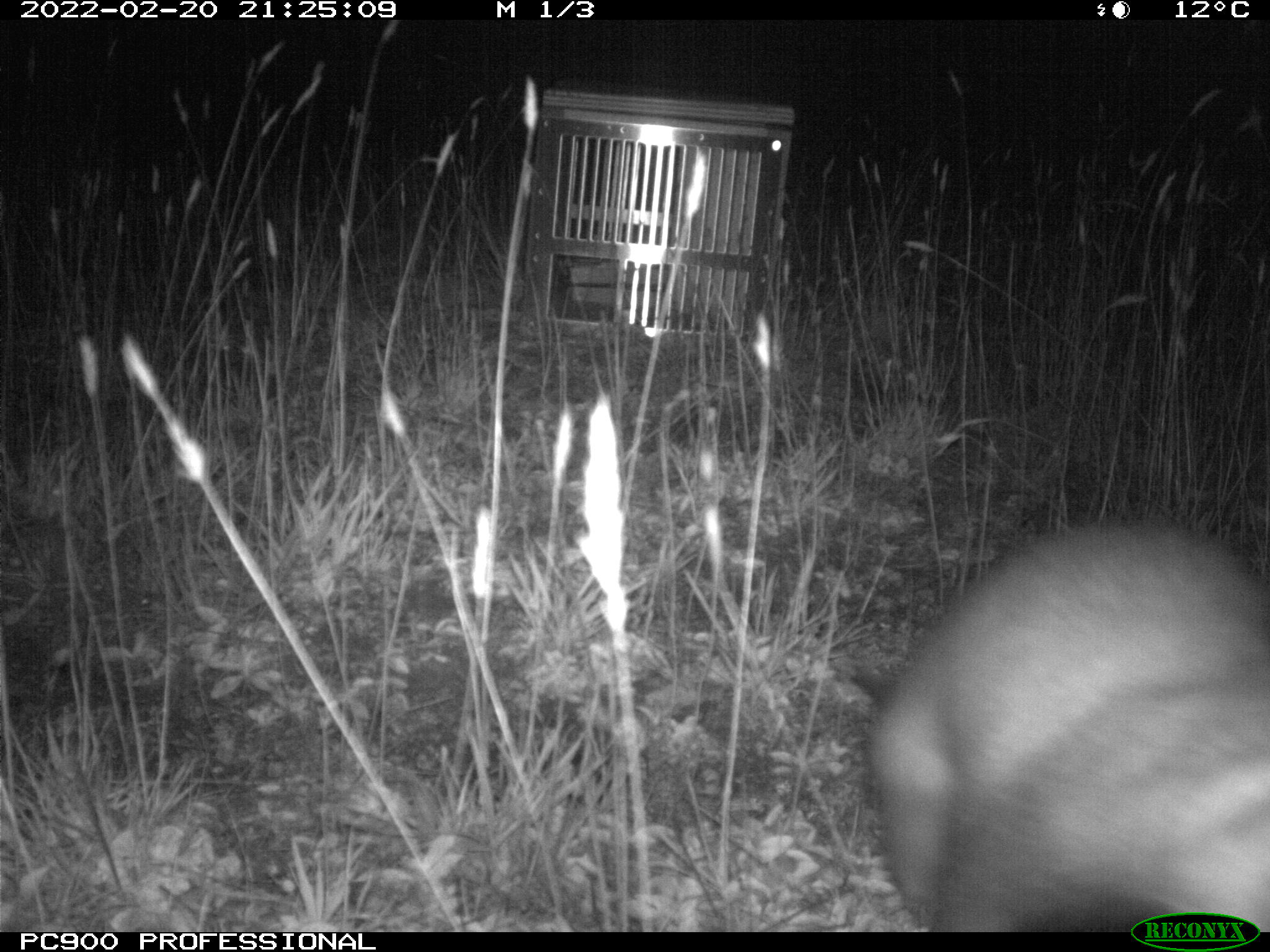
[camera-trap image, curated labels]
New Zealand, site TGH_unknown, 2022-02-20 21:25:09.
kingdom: Animalia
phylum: Chordata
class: Mammalia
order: Carnivora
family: Mustelidae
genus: Mustela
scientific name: Mustela furo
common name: ferret